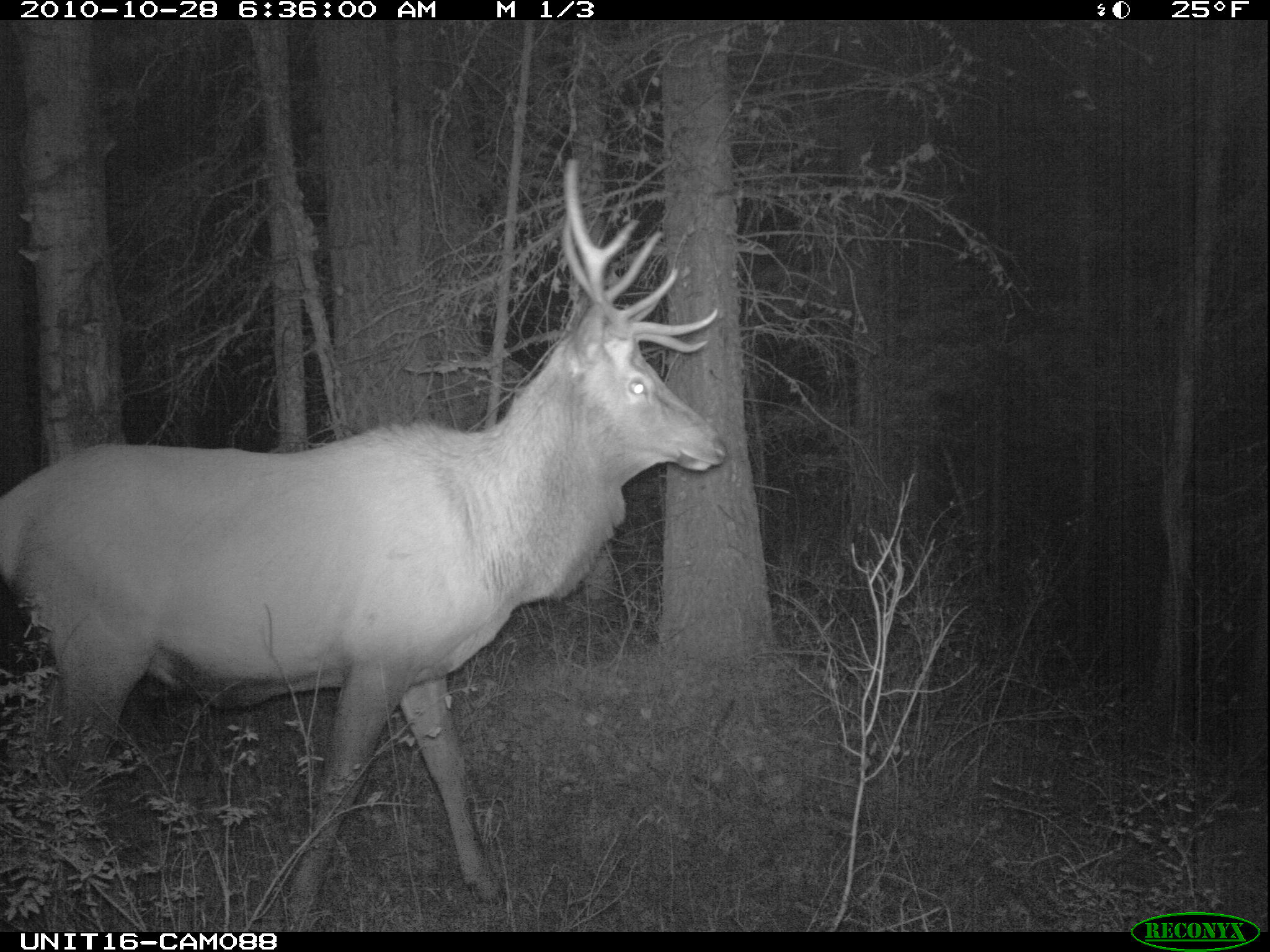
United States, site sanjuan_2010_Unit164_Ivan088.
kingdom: Animalia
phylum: Chordata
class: Mammalia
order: Artiodactyla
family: Cervidae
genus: Cervus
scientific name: Cervus elaphus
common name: red deer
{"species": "Cervus elaphus (red deer)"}